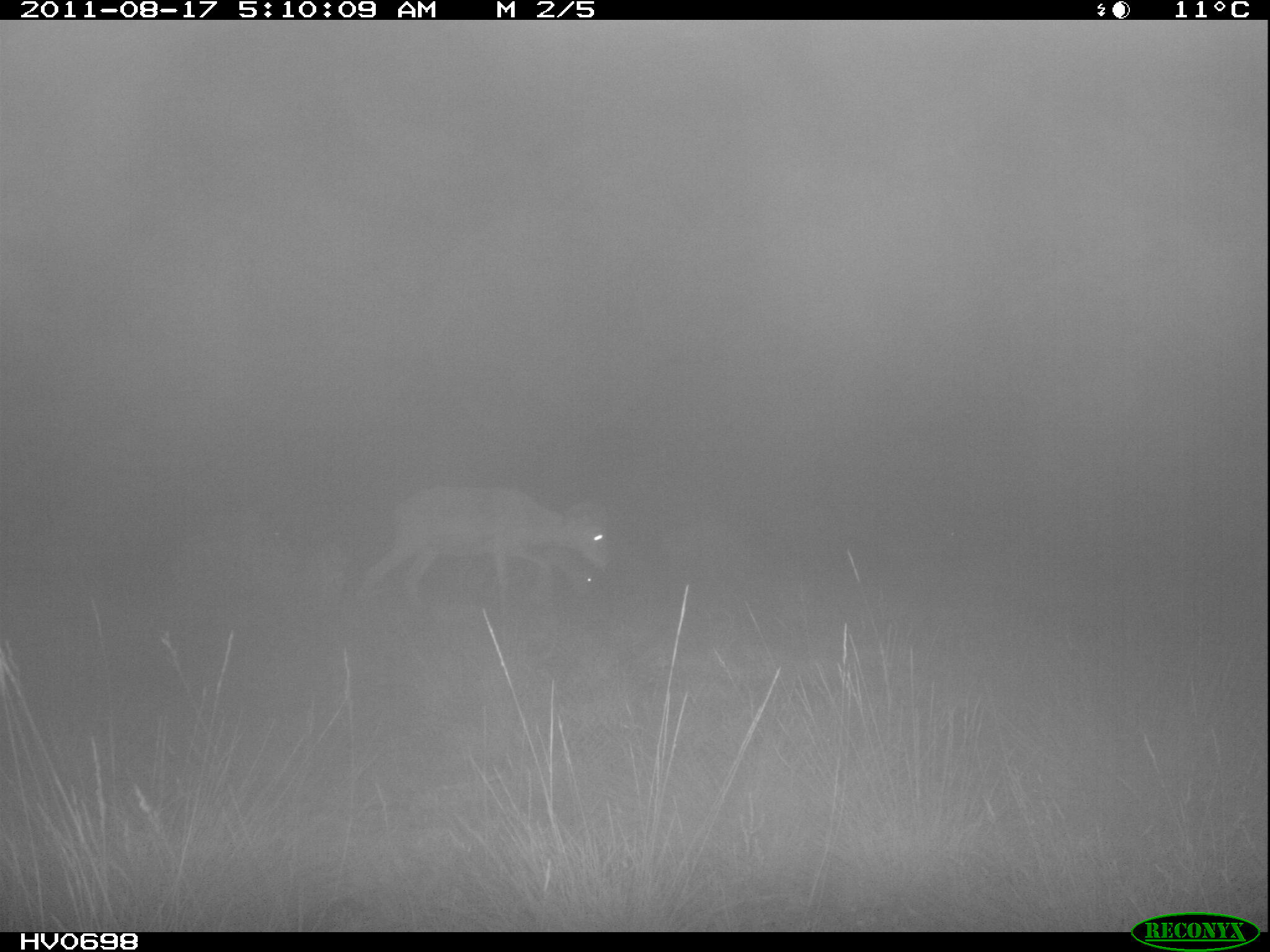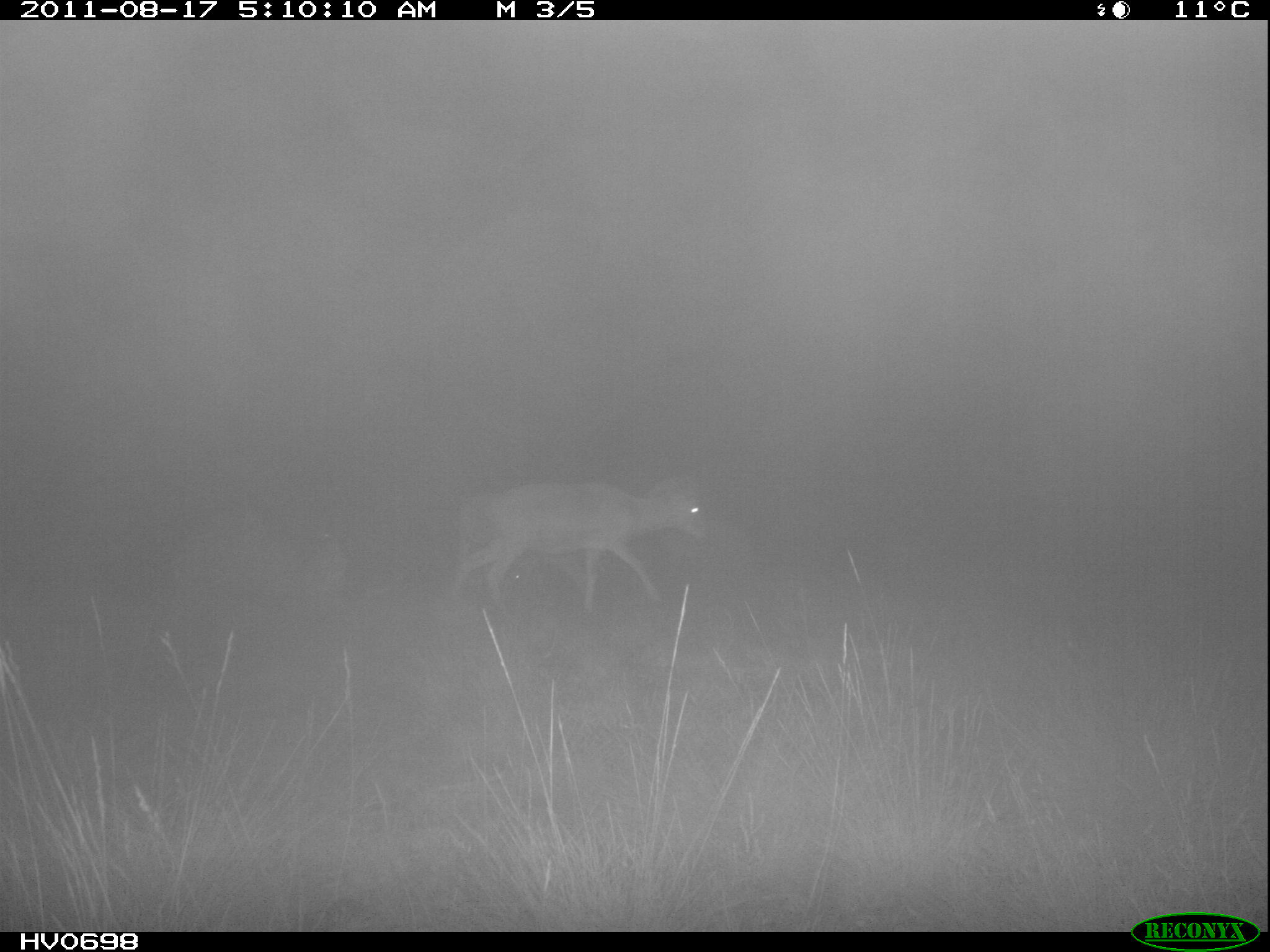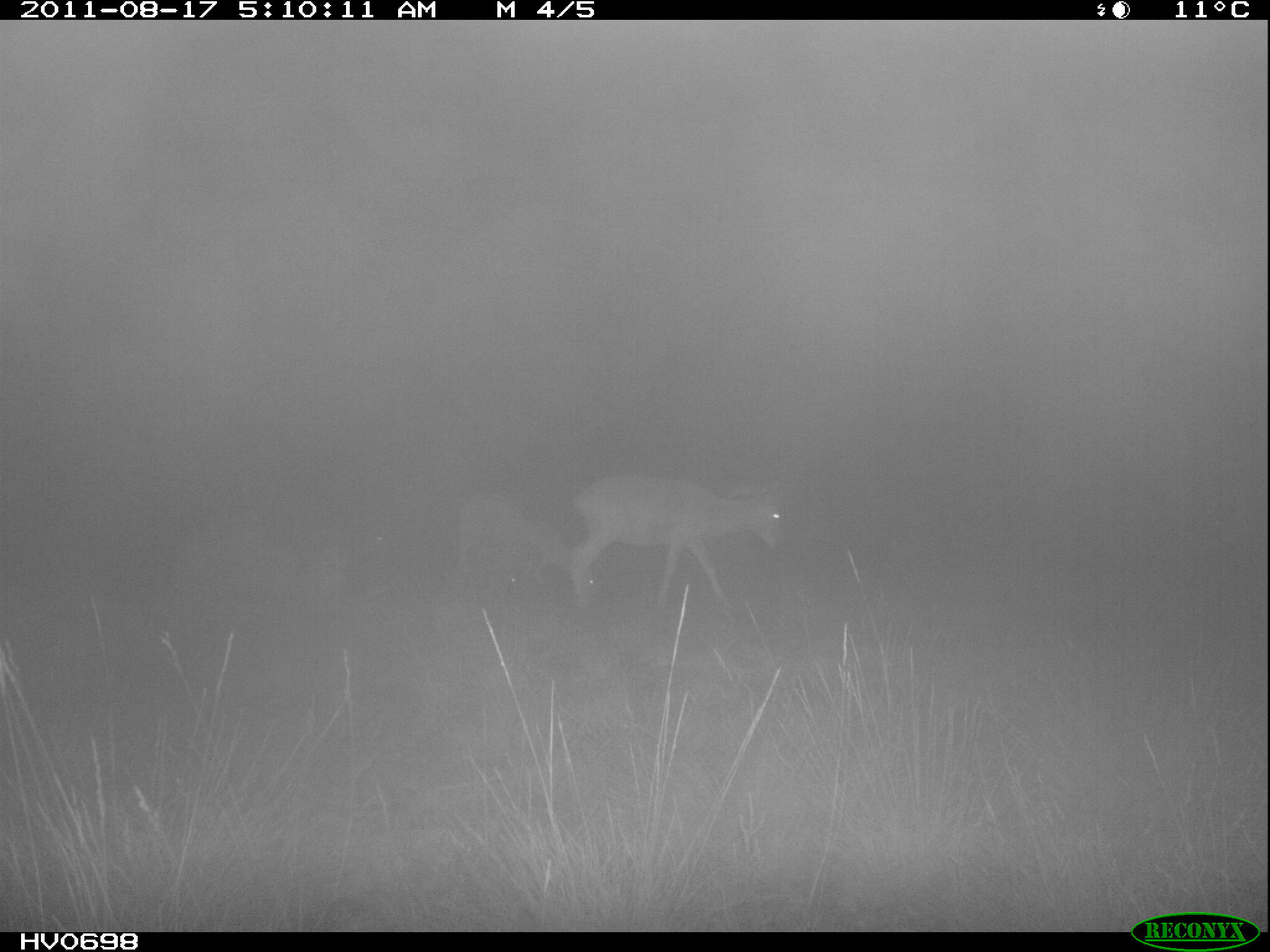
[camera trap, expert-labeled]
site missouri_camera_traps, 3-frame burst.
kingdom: Animalia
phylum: Chordata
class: Mammalia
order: Artiodactyla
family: Bovidae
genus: Ovis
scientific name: Ovis ammon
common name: mouflon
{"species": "mouflon (Ovis ammon)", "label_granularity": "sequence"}